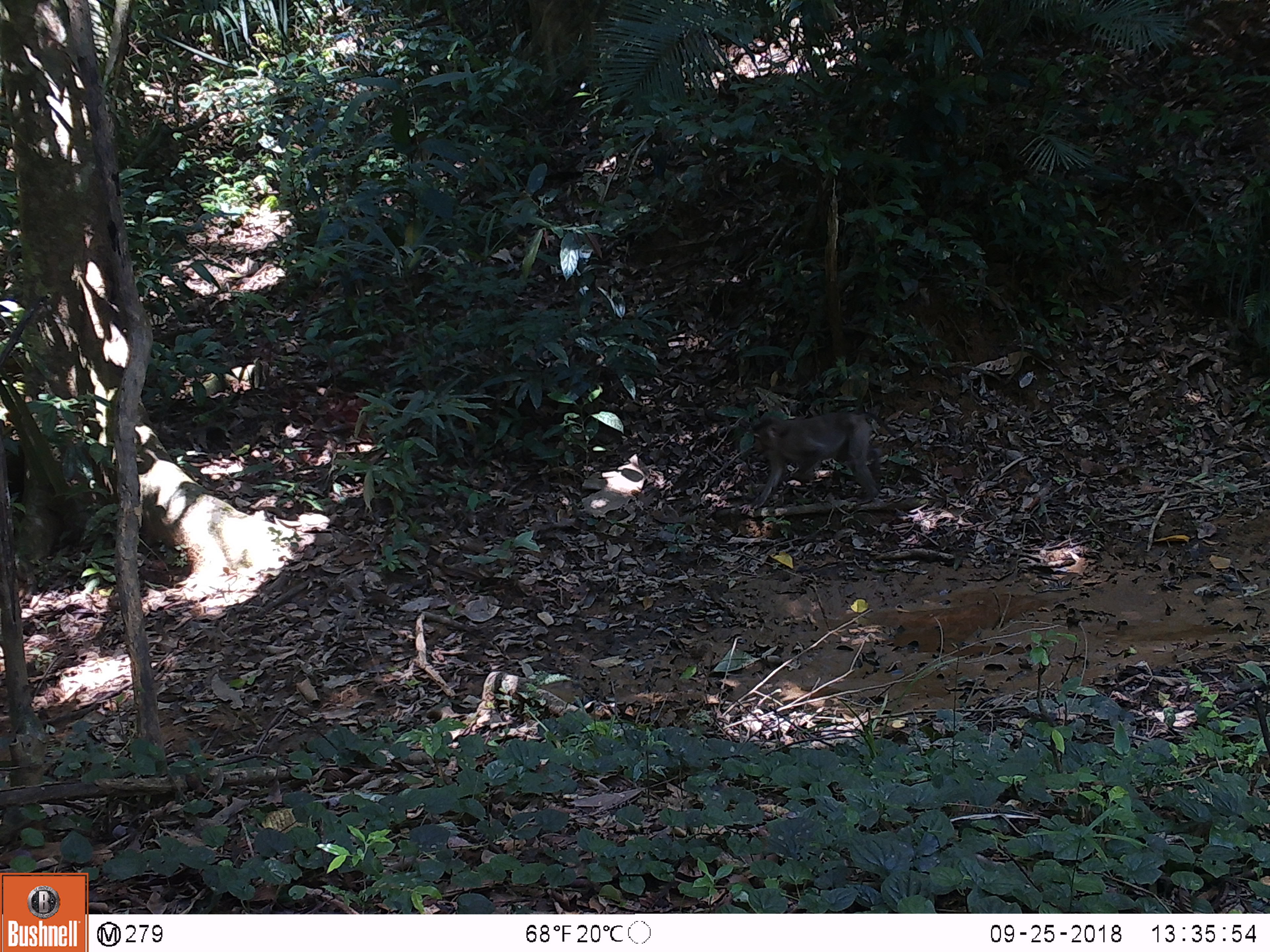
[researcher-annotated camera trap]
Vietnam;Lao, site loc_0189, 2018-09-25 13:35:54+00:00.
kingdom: Animalia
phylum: Chordata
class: Mammalia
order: Primates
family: Cercopithecidae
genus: Macaca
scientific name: Macaca nemestrina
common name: pig-tailed macaque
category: pig tailed macaque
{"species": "pig tailed macaque (pig-tailed macaque) (Macaca nemestrina)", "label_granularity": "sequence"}